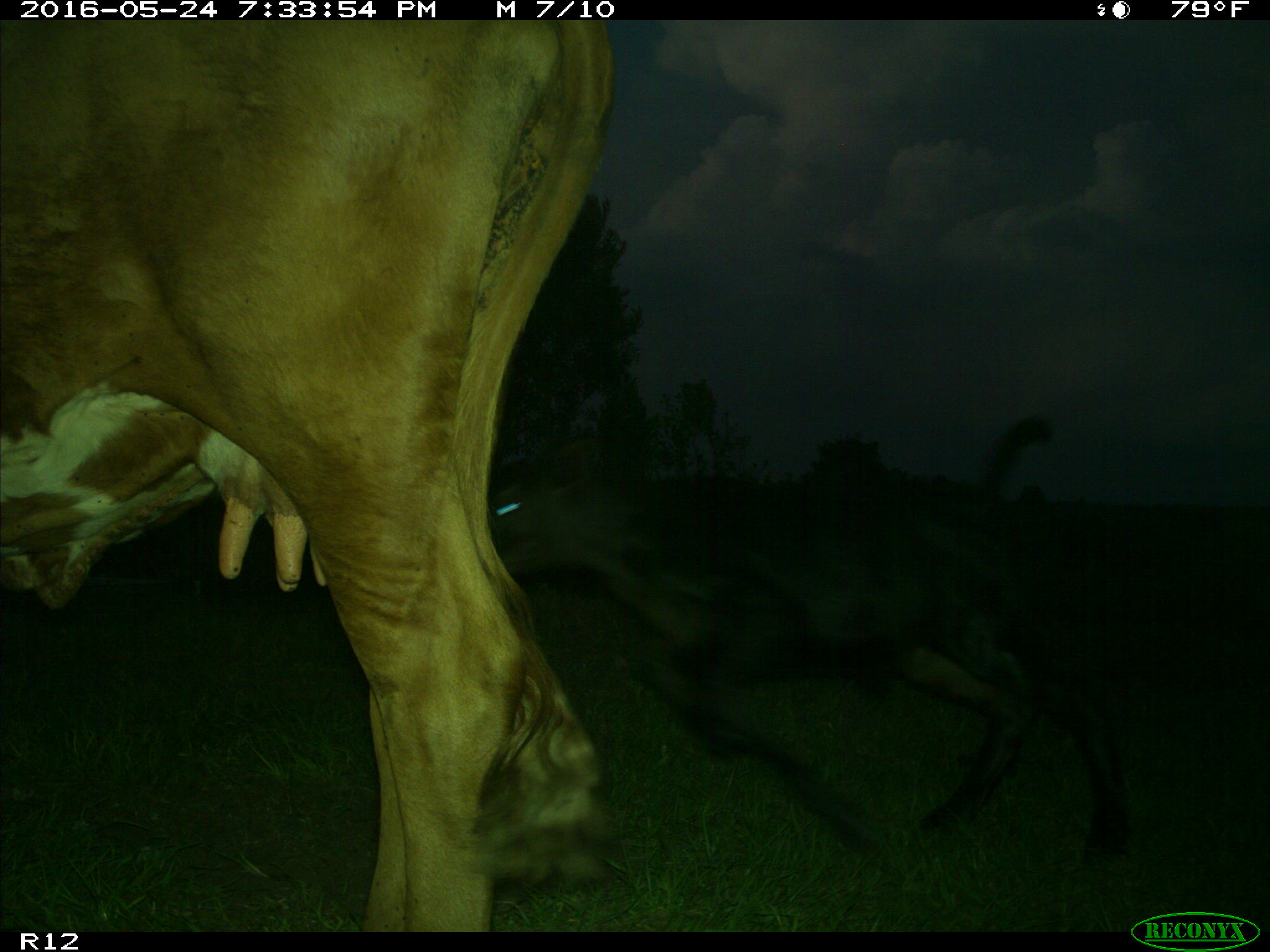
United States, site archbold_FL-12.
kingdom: Animalia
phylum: Chordata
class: Mammalia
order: Artiodactyla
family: Bovidae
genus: Bos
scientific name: Bos taurus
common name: domestic cow